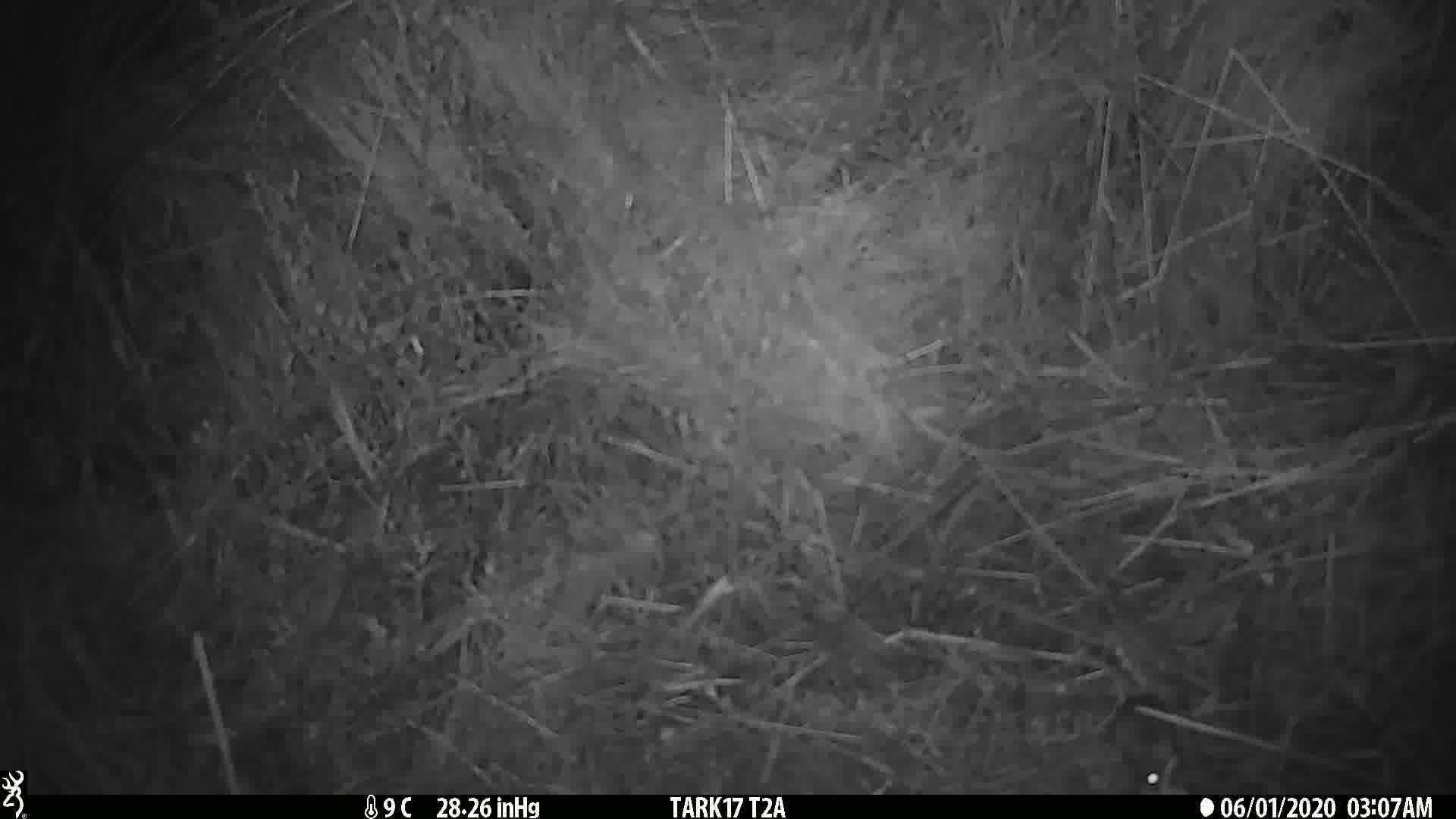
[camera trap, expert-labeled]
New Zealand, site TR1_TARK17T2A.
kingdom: Animalia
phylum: Chordata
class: Mammalia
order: Rodentia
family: Muridae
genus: Mus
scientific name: Mus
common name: mouse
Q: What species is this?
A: Mouse (Mus).